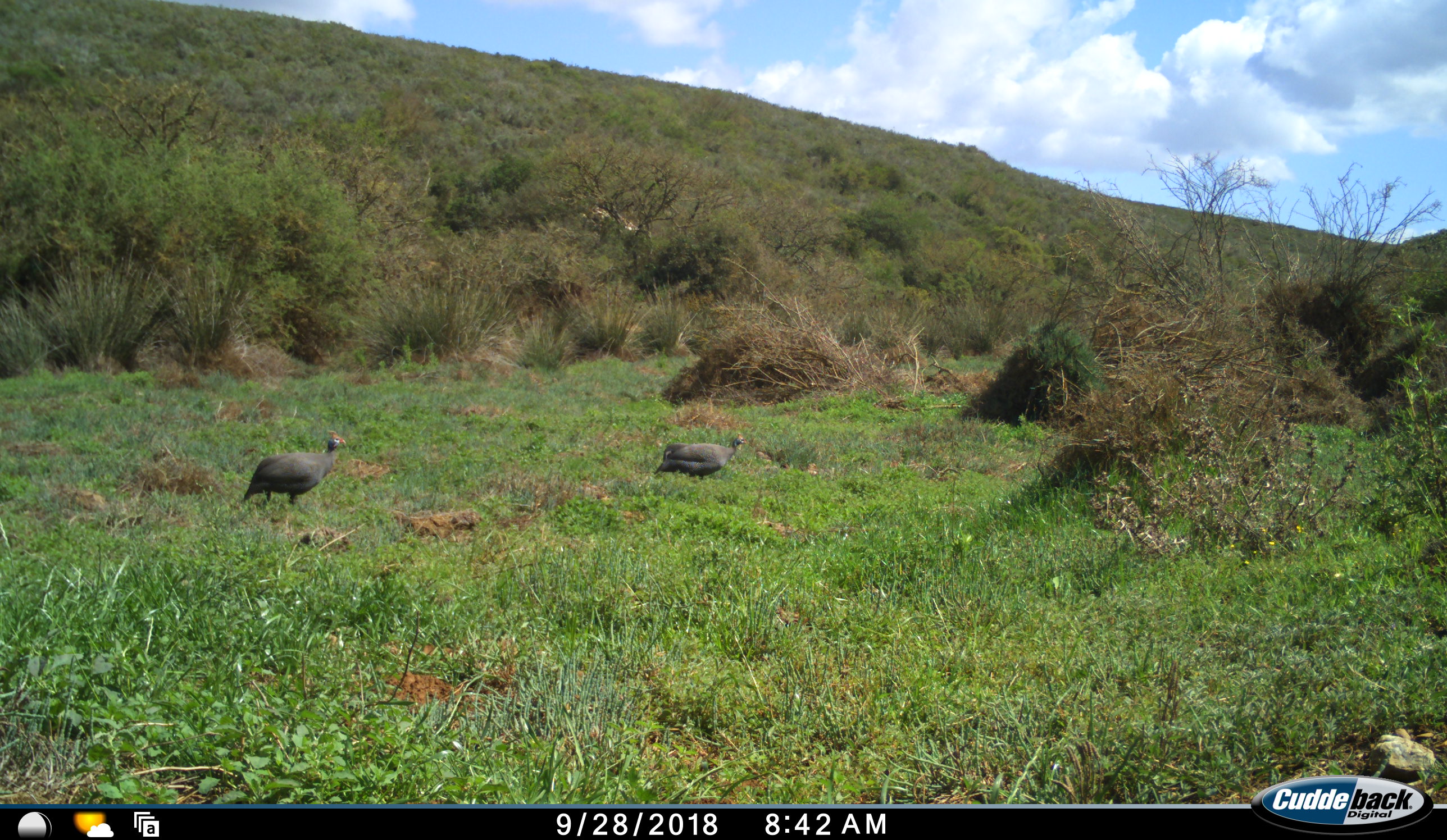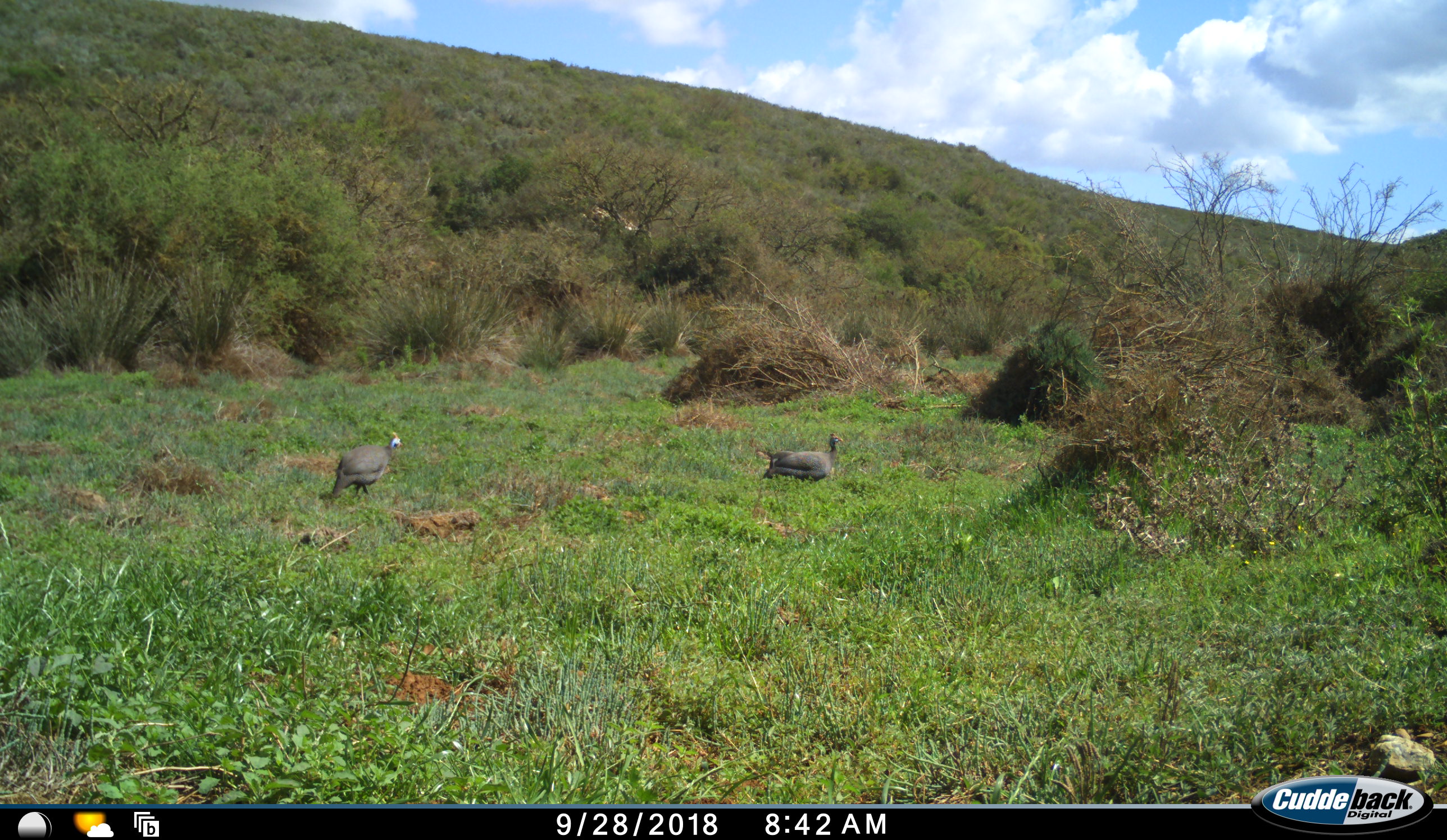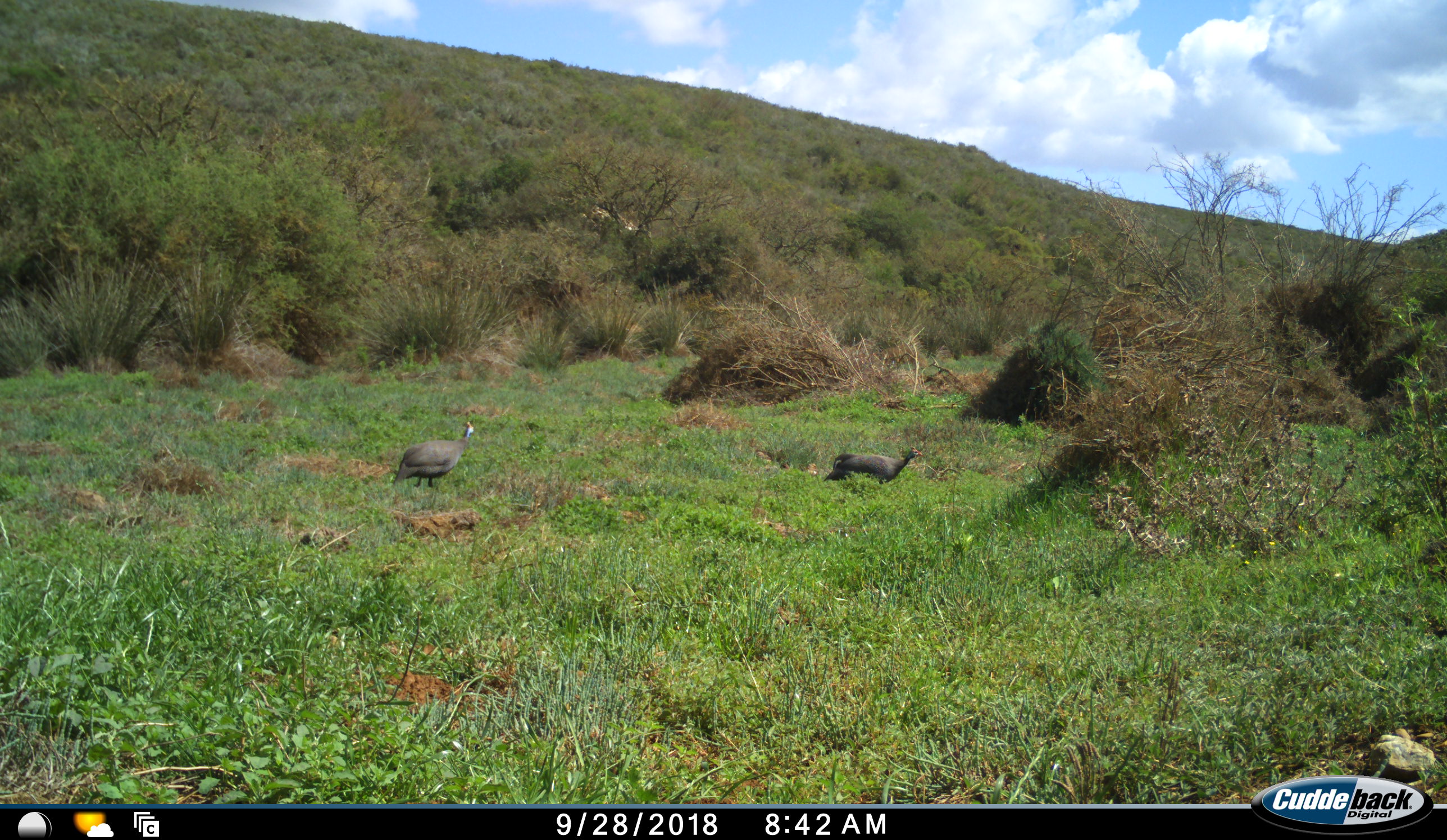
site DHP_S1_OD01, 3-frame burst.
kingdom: Animalia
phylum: Chordata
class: Aves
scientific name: Aves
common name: bird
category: birdother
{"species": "birdother (bird) (Aves)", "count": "2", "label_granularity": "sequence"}